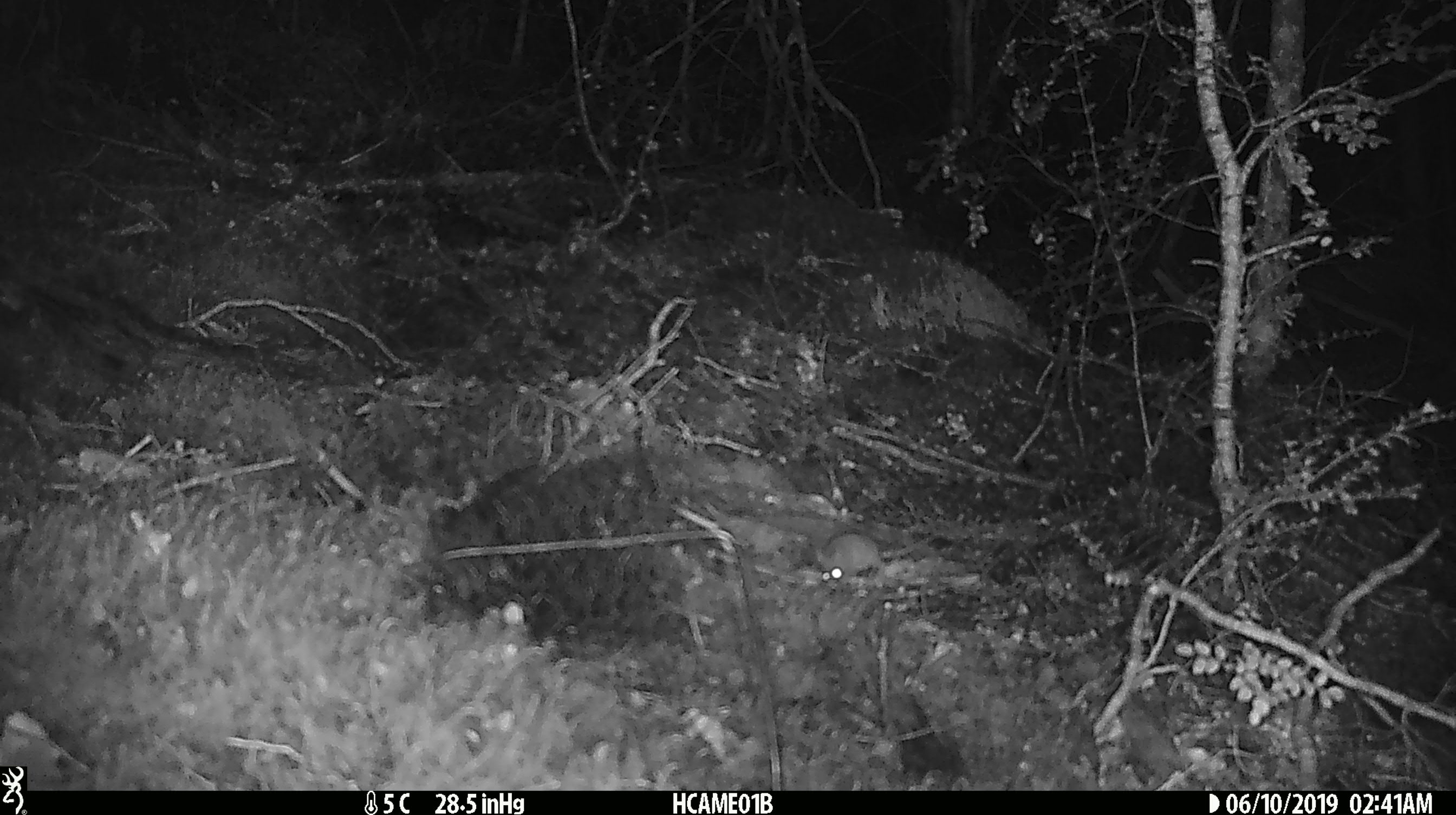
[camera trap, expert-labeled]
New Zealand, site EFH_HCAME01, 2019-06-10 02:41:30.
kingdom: Animalia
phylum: Chordata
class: Mammalia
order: Rodentia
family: Muridae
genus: Mus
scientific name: Mus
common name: mouse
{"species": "mouse (Mus)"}